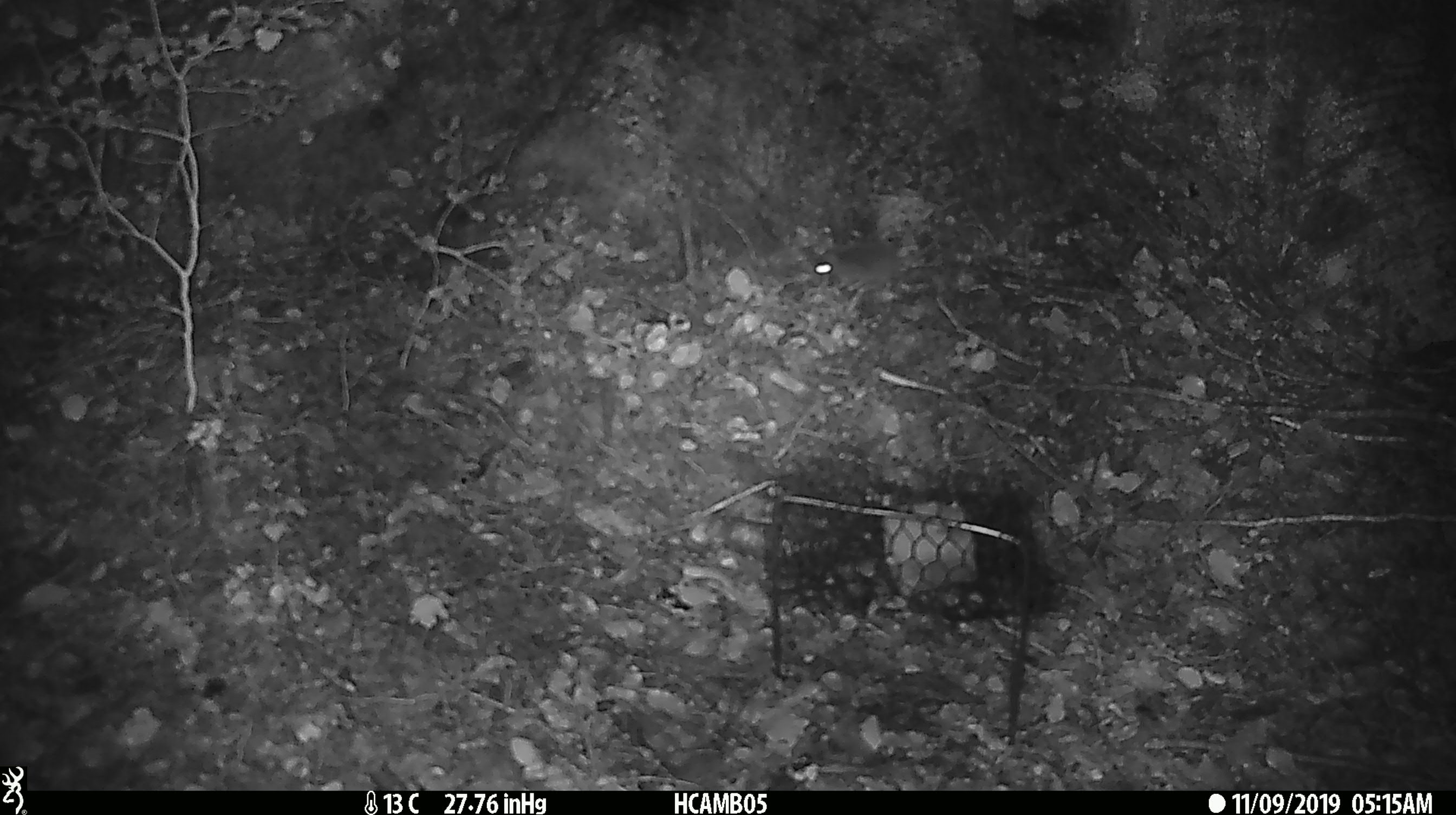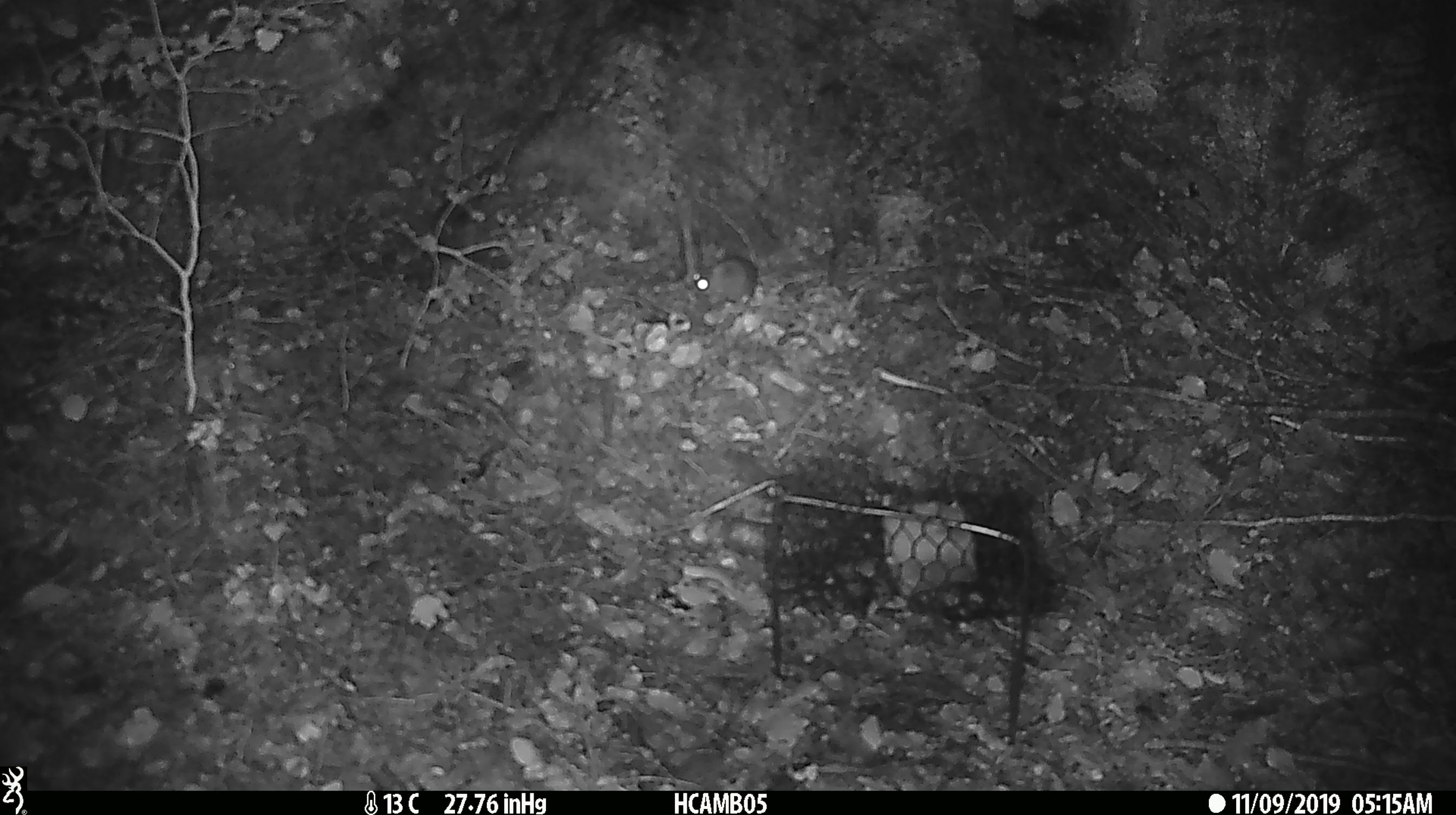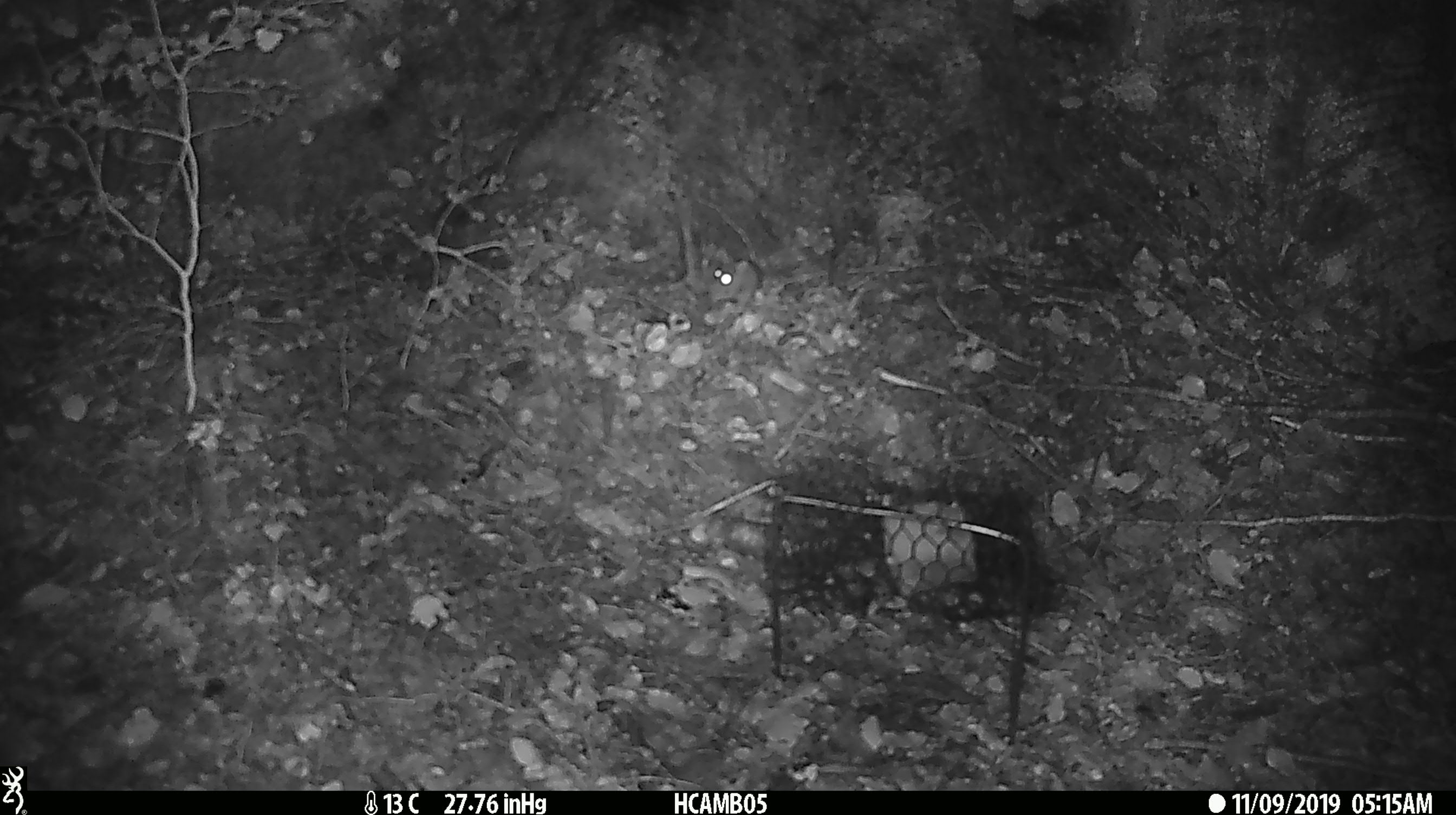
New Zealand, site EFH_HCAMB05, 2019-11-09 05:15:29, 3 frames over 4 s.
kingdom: Animalia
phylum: Chordata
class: Mammalia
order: Rodentia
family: Muridae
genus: Mus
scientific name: Mus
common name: mouse